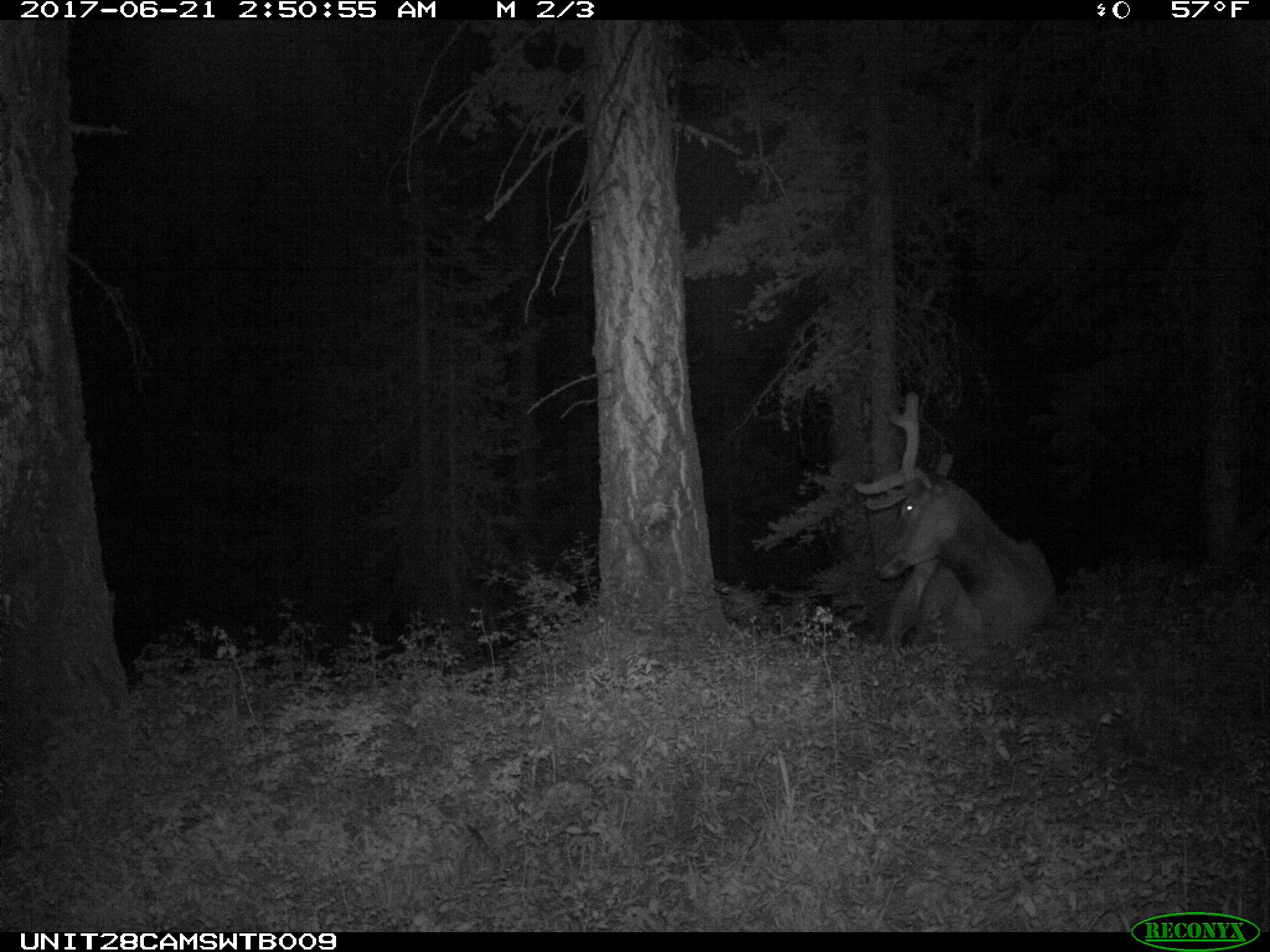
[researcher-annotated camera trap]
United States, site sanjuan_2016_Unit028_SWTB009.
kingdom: Animalia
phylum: Chordata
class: Mammalia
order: Artiodactyla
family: Cervidae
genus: Cervus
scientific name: Cervus elaphus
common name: red deer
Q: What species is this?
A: Cervus elaphus (red deer).